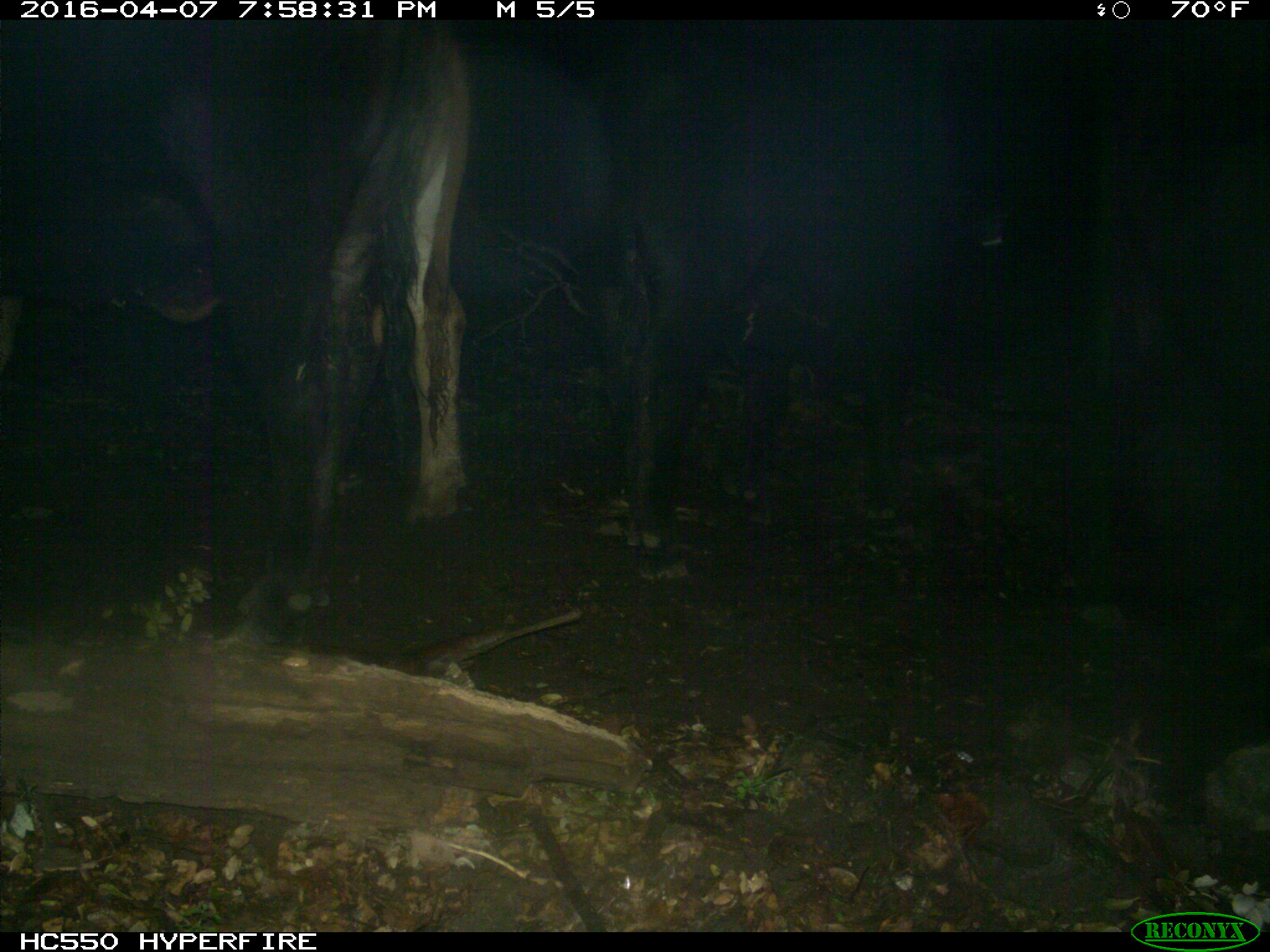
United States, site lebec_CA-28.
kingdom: Animalia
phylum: Chordata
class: Mammalia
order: Artiodactyla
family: Bovidae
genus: Bos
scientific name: Bos taurus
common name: domestic cow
Bos taurus (domestic cow).